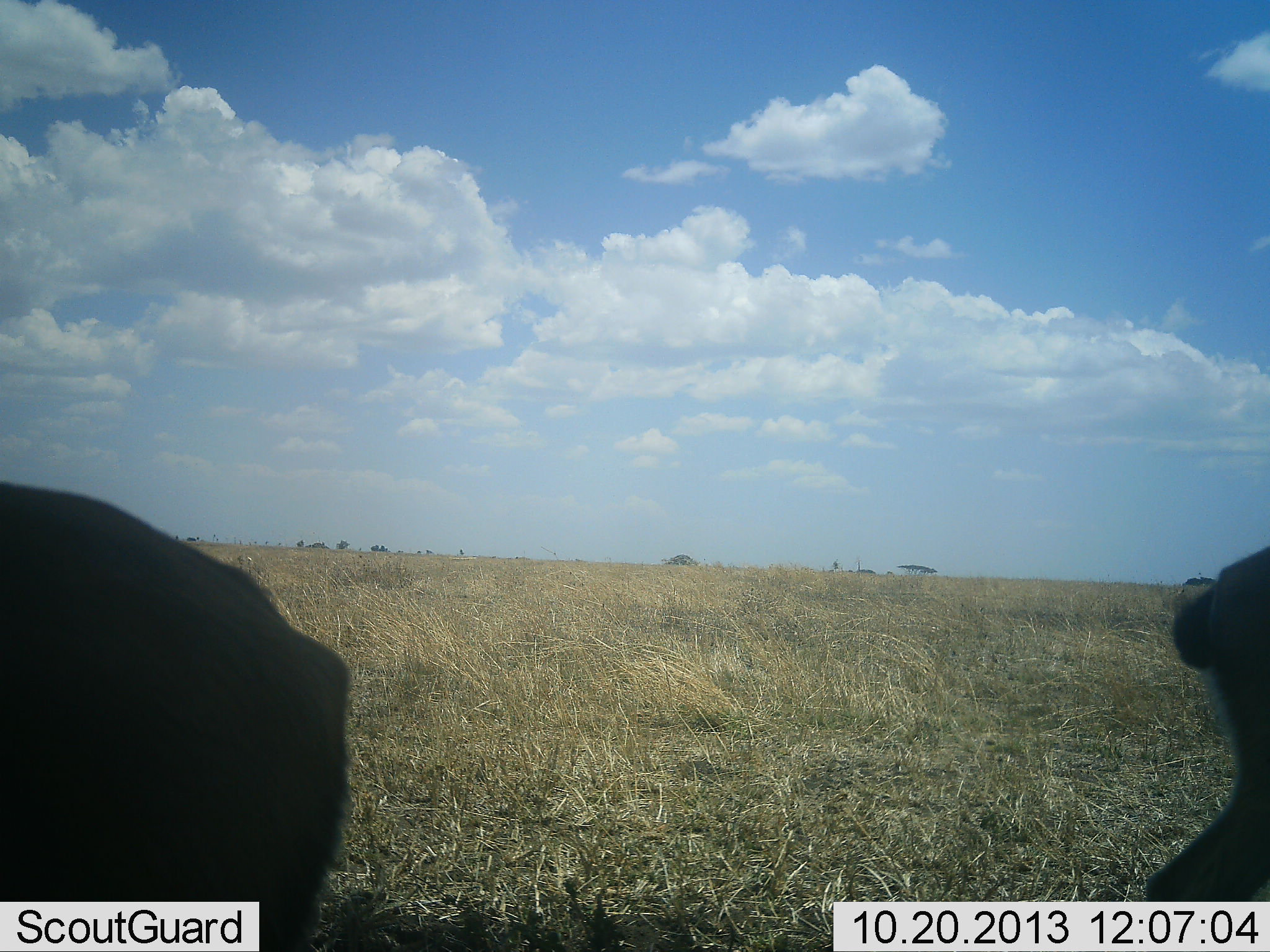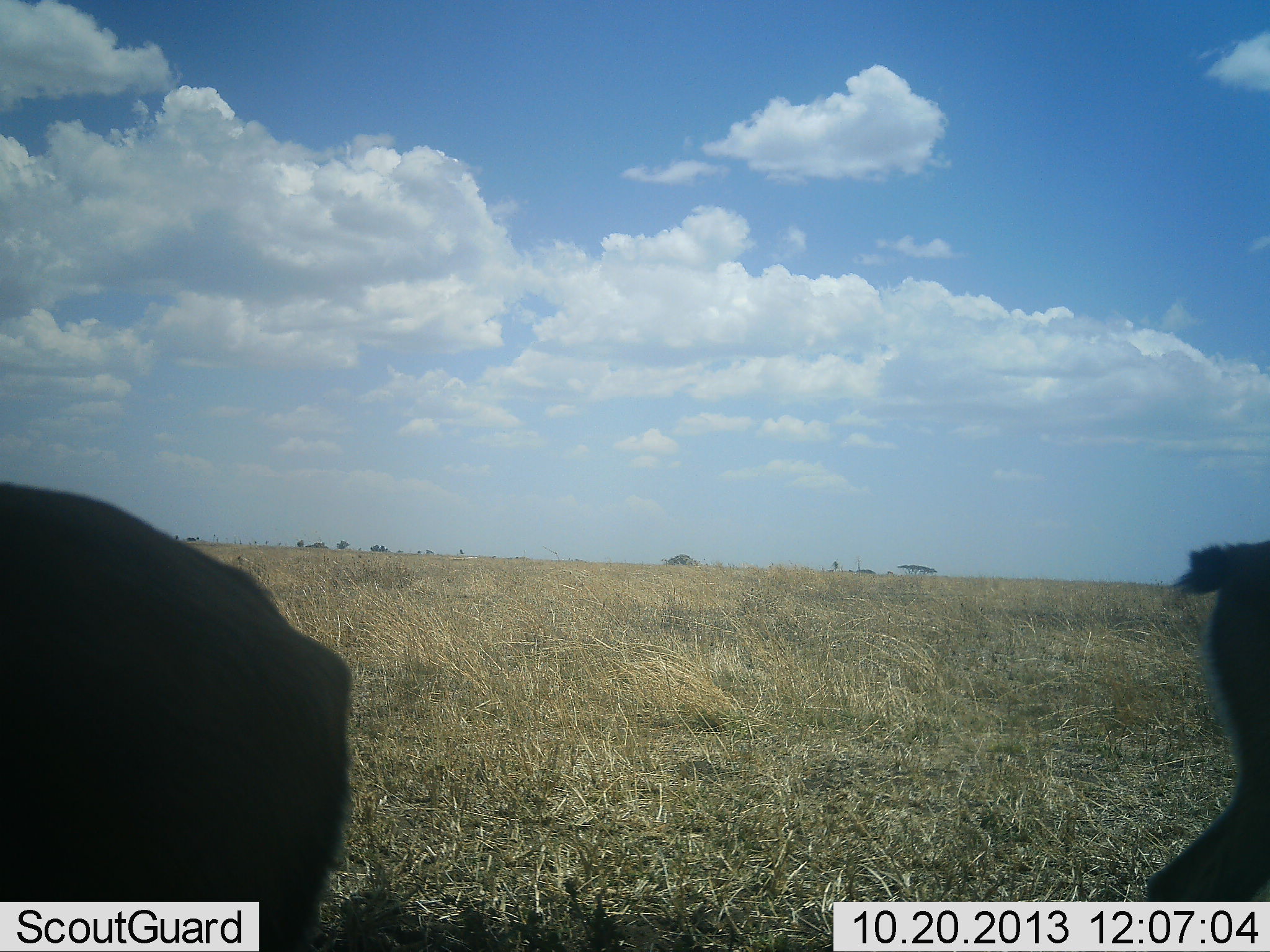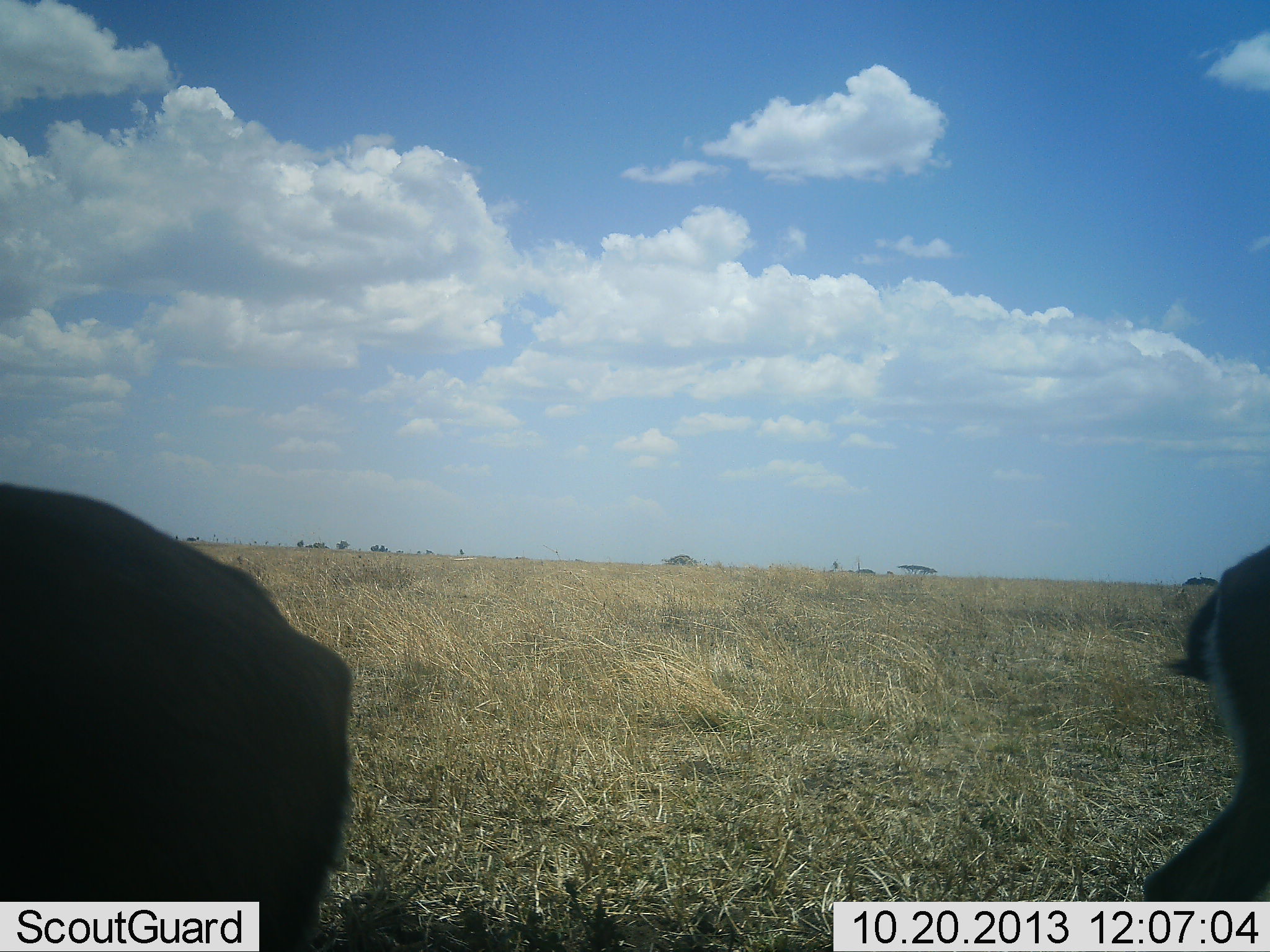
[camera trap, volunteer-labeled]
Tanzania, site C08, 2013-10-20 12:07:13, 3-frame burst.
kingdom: Animalia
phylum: Chordata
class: Mammalia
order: Artiodactyla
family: Bovidae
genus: Eudorcas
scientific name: Eudorcas thomsonii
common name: thomson's gazelle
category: gazellethomsons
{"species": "gazellethomsons (thomson's gazelle) (Eudorcas thomsonii)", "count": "2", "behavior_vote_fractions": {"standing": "100%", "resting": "0%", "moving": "0%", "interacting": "0%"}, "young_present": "0%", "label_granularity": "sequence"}